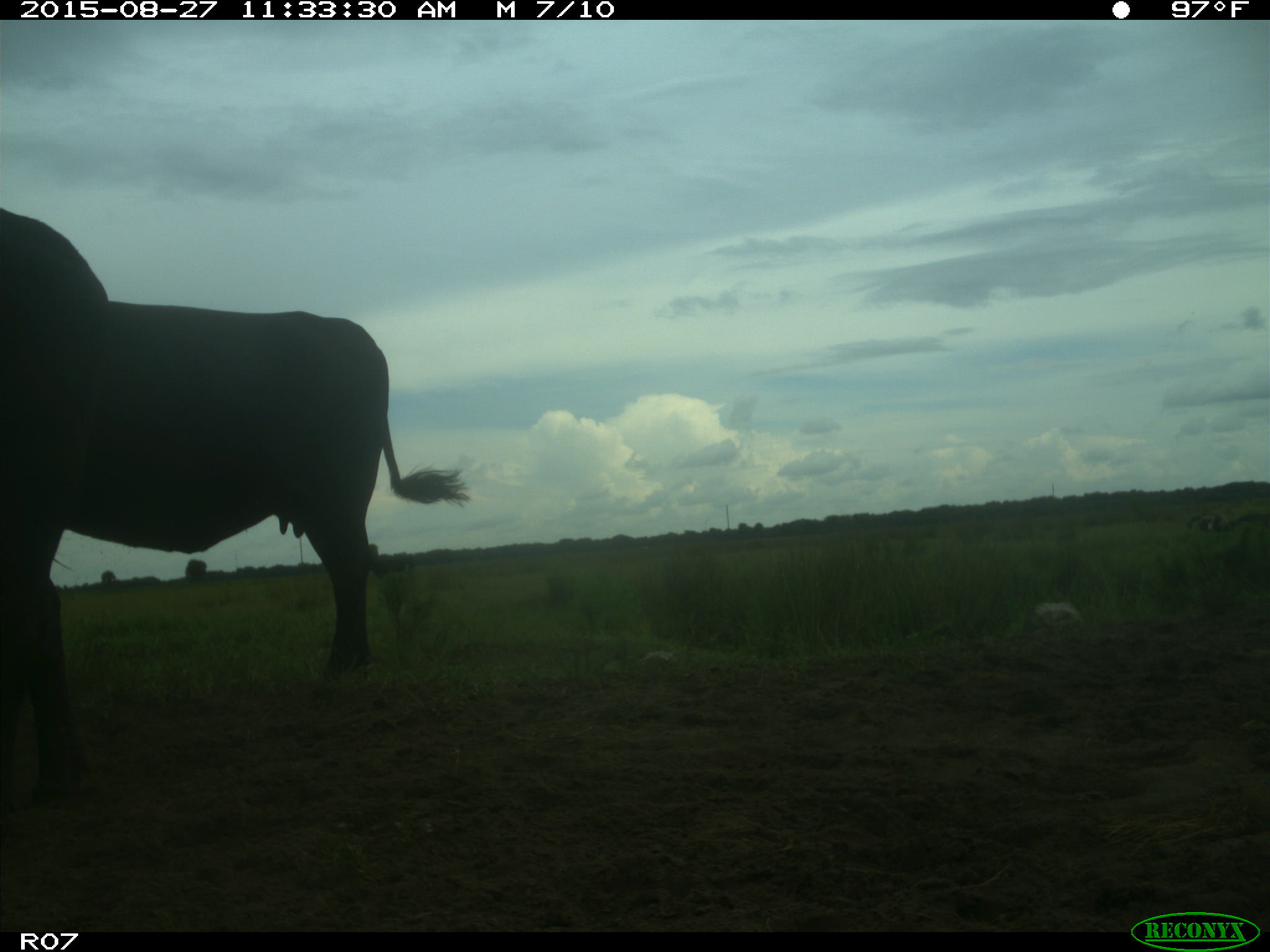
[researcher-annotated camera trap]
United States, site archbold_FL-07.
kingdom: Animalia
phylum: Chordata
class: Mammalia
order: Artiodactyla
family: Bovidae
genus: Bos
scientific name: Bos taurus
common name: domestic cow